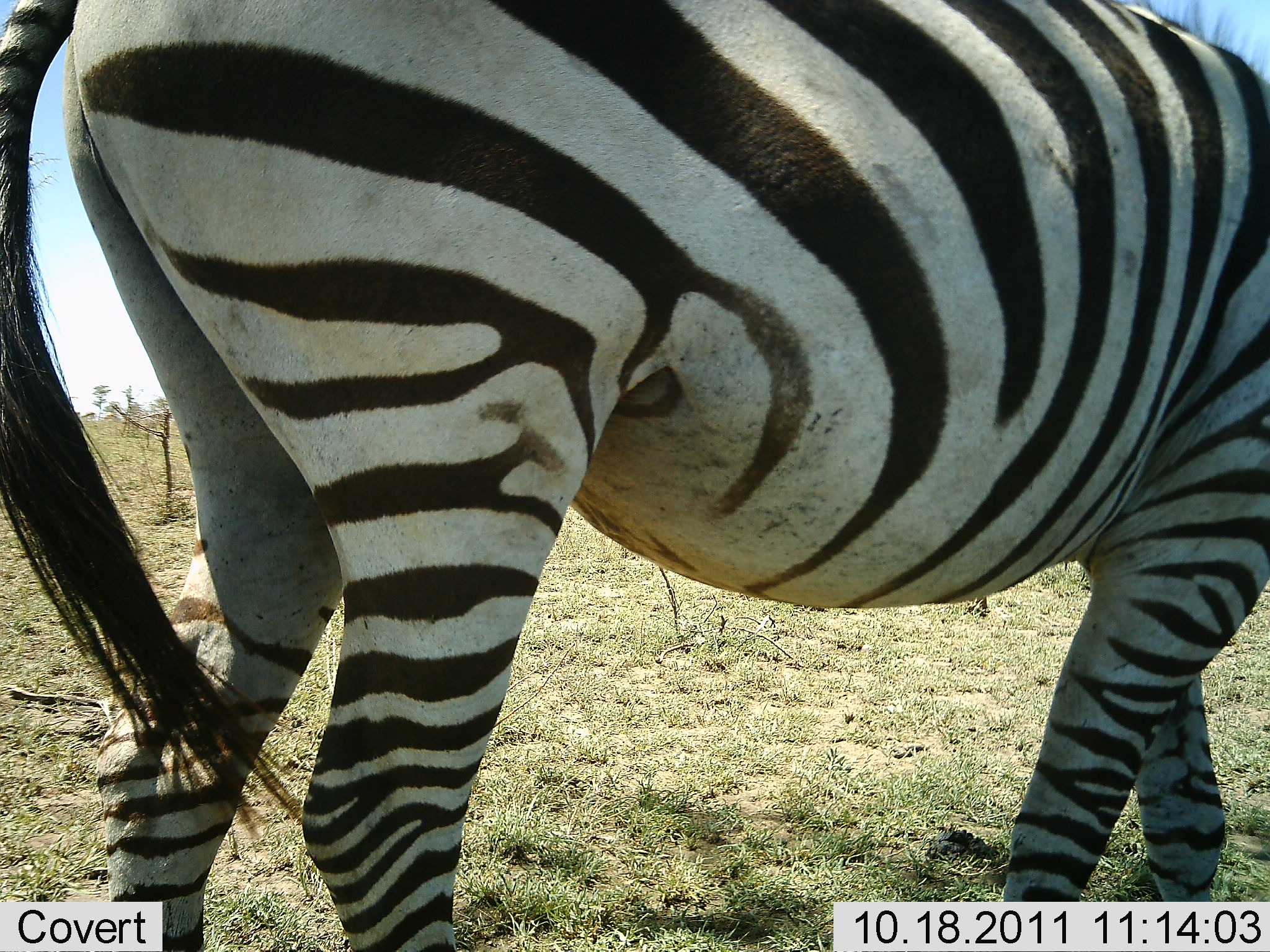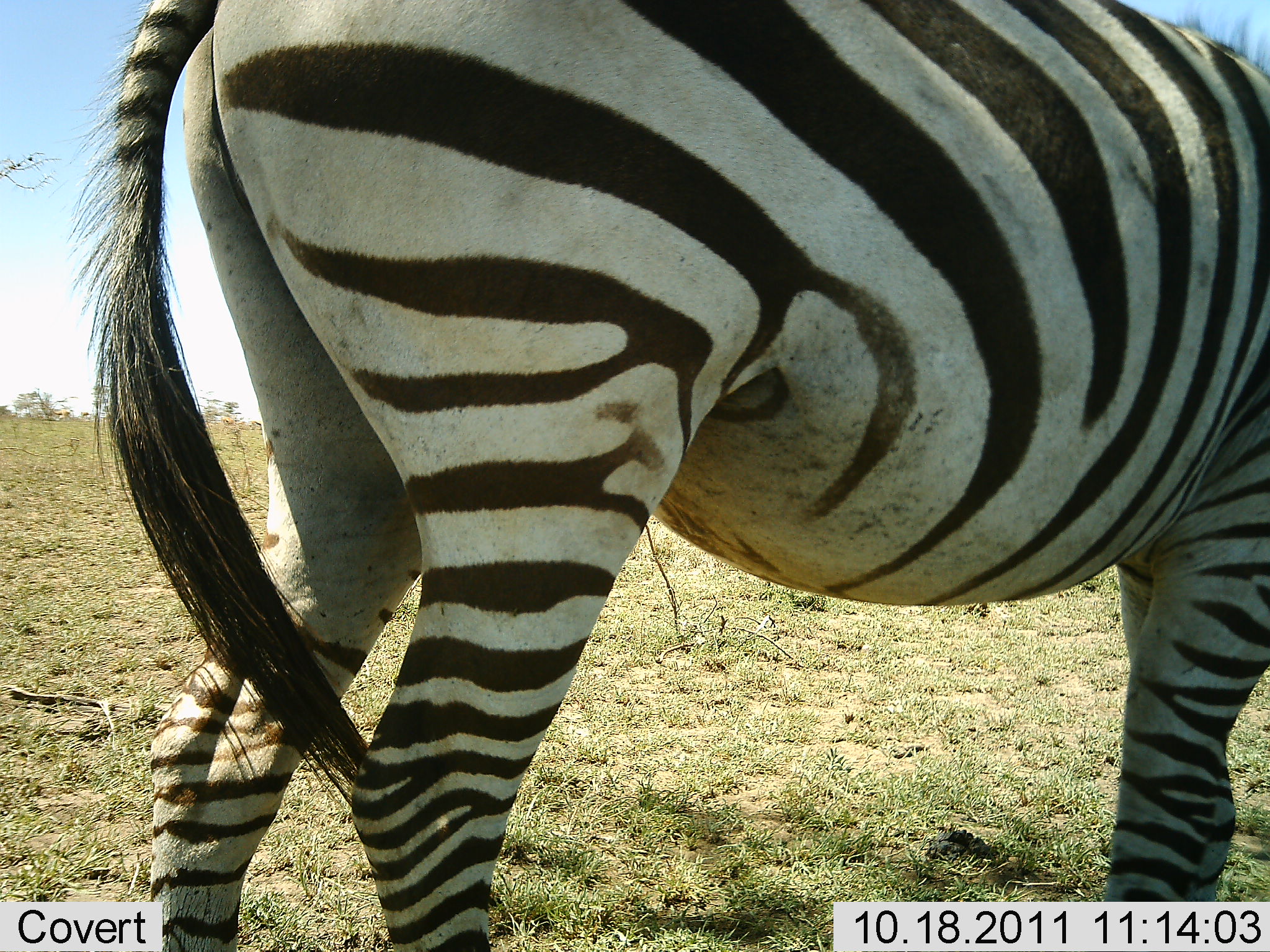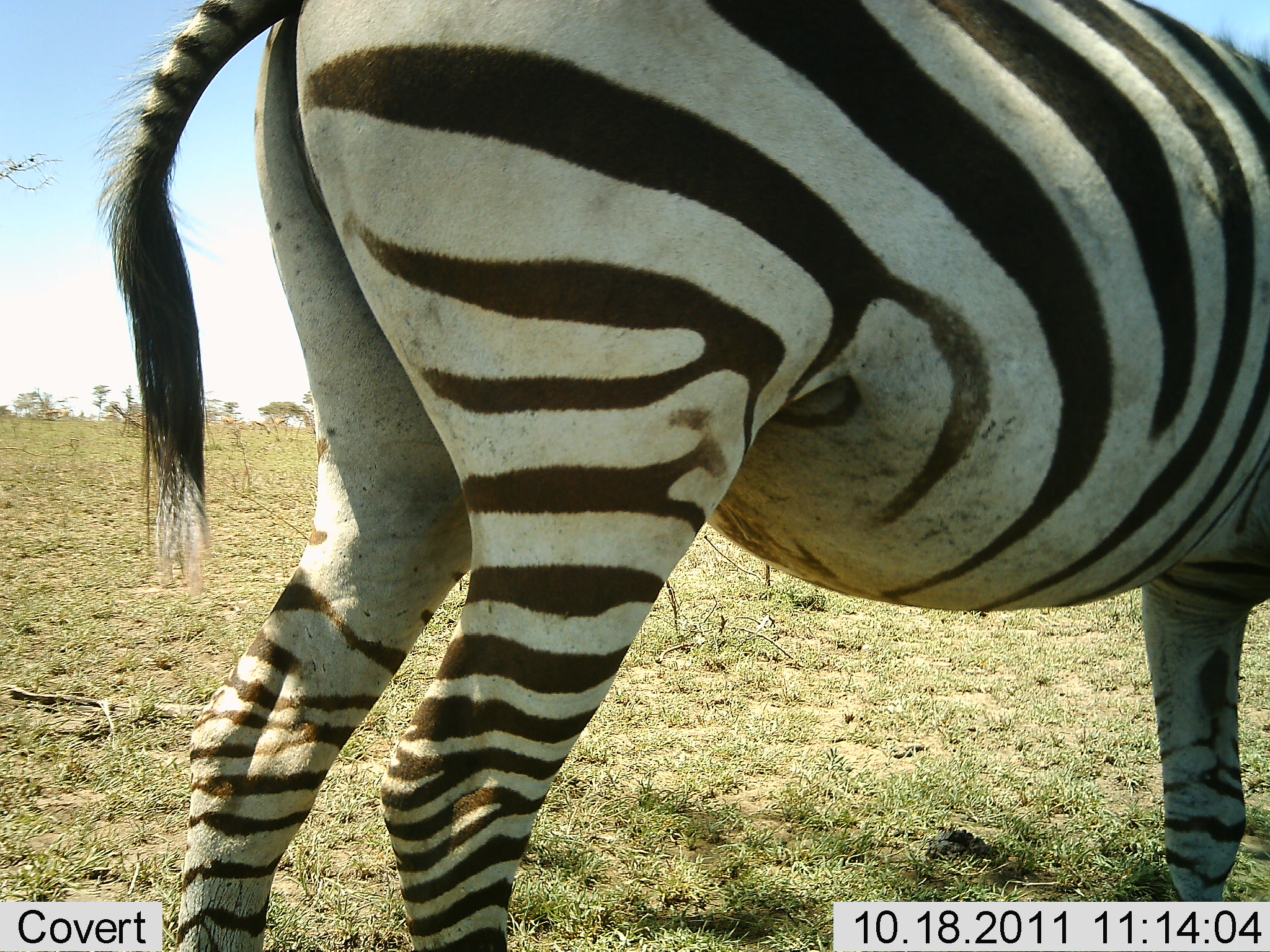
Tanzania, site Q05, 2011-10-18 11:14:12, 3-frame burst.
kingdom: Animalia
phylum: Chordata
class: Mammalia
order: Perissodactyla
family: Equidae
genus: Equus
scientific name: Equus quagga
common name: plains zebra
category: zebra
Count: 1.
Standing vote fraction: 15%.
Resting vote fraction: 0%.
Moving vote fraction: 85%.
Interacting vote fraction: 8%.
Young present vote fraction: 0%.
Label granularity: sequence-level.